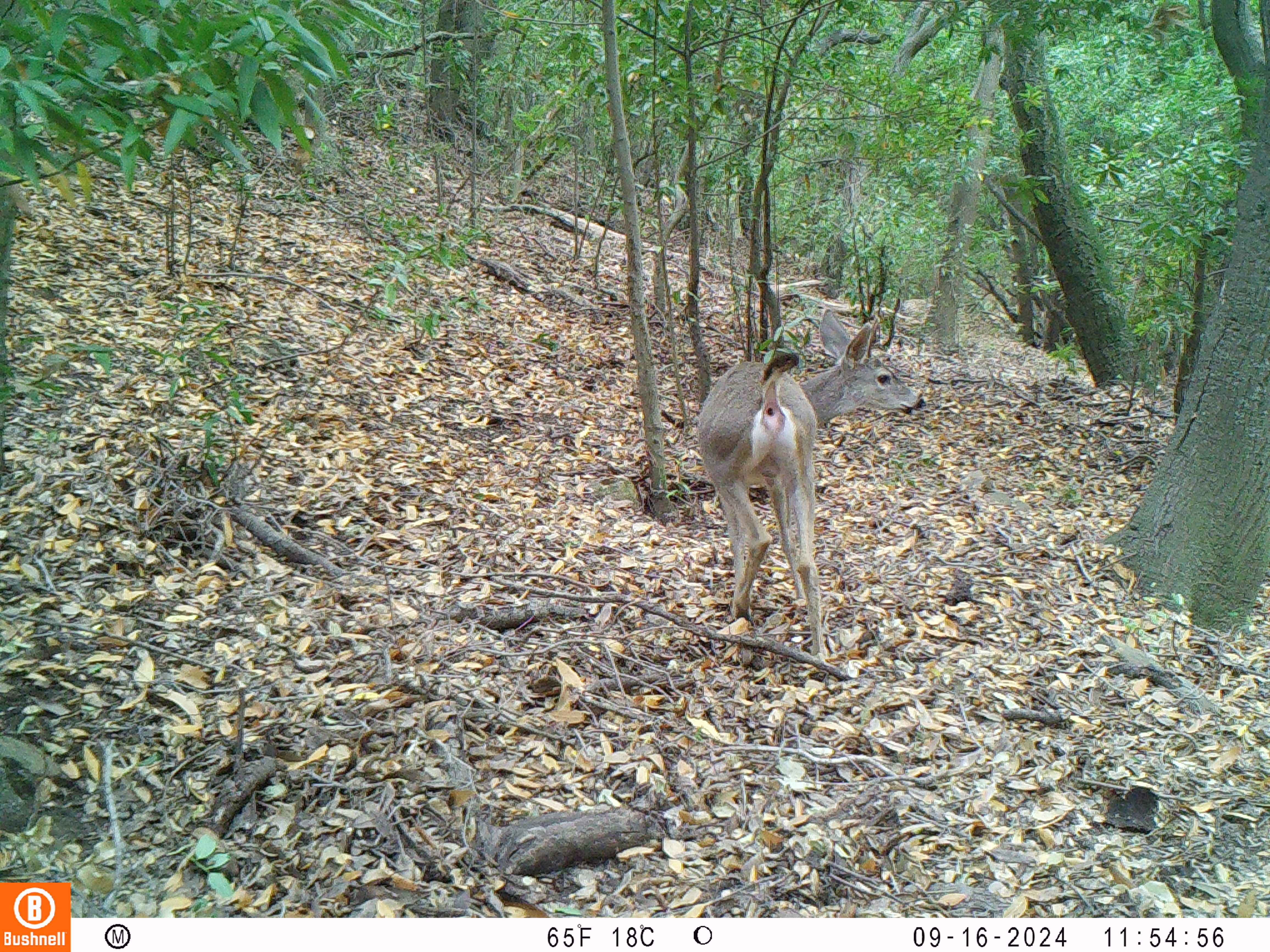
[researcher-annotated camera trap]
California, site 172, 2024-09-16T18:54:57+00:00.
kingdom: Animalia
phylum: Chordata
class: Mammalia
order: Artiodactyla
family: Cervidae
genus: Odocoileus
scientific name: Odocoileus hemionus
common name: mule deer